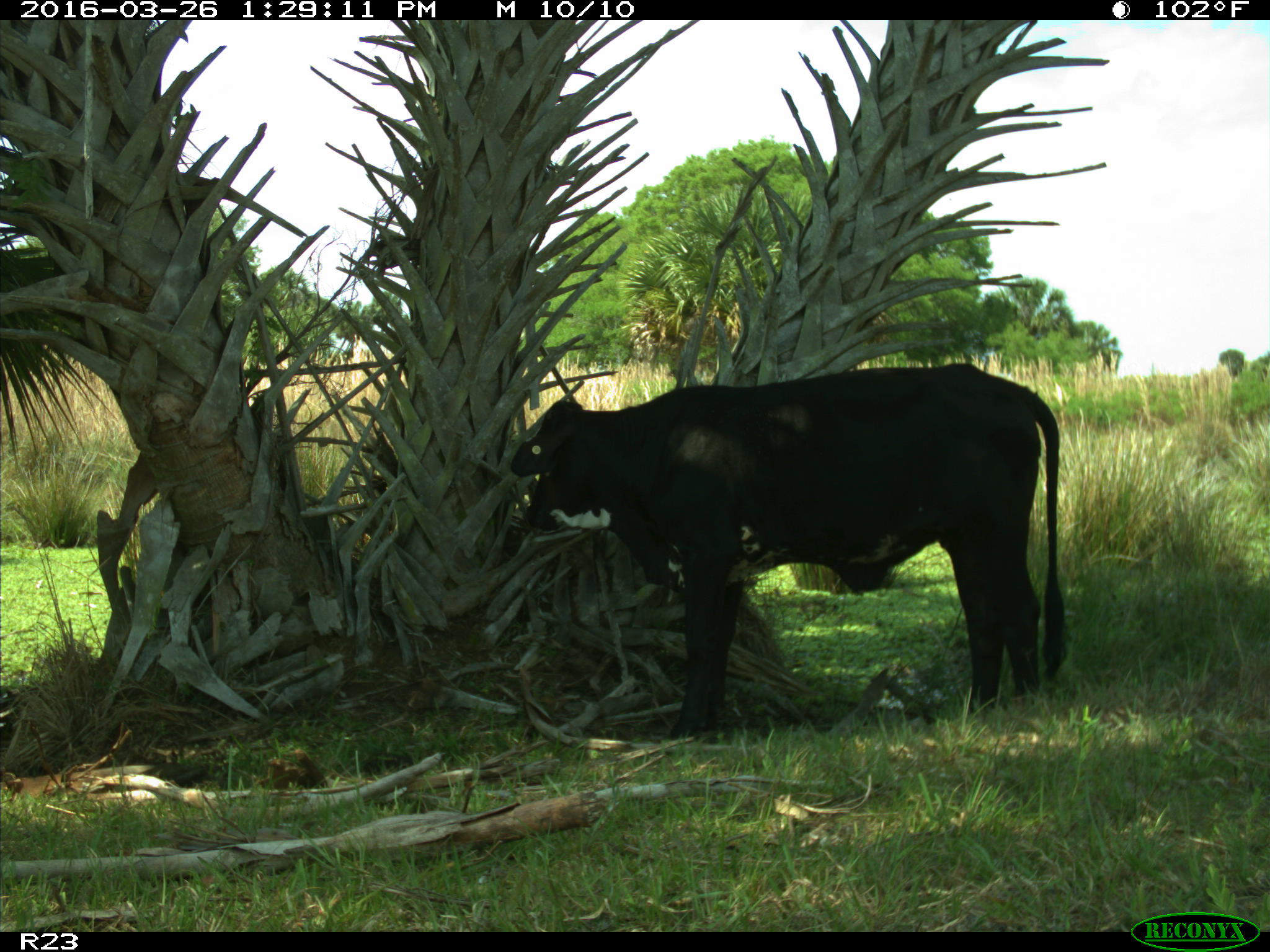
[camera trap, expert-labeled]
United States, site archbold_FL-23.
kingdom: Animalia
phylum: Chordata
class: Mammalia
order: Artiodactyla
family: Bovidae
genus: Bos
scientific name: Bos taurus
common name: domestic cow